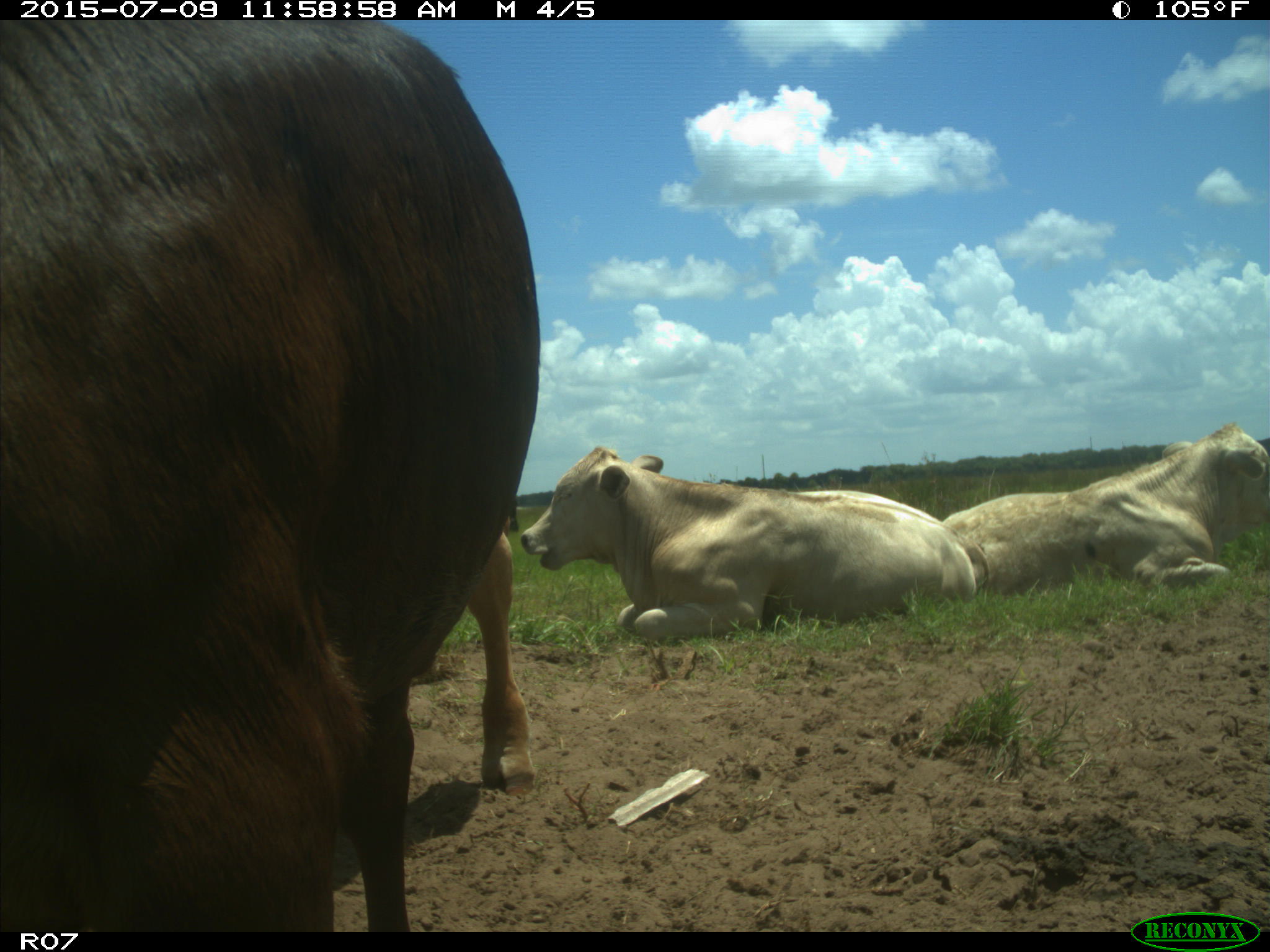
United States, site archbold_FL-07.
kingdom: Animalia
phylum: Chordata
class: Mammalia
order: Artiodactyla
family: Bovidae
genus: Bos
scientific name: Bos taurus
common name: domestic cow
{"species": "Bos taurus (domestic cow)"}